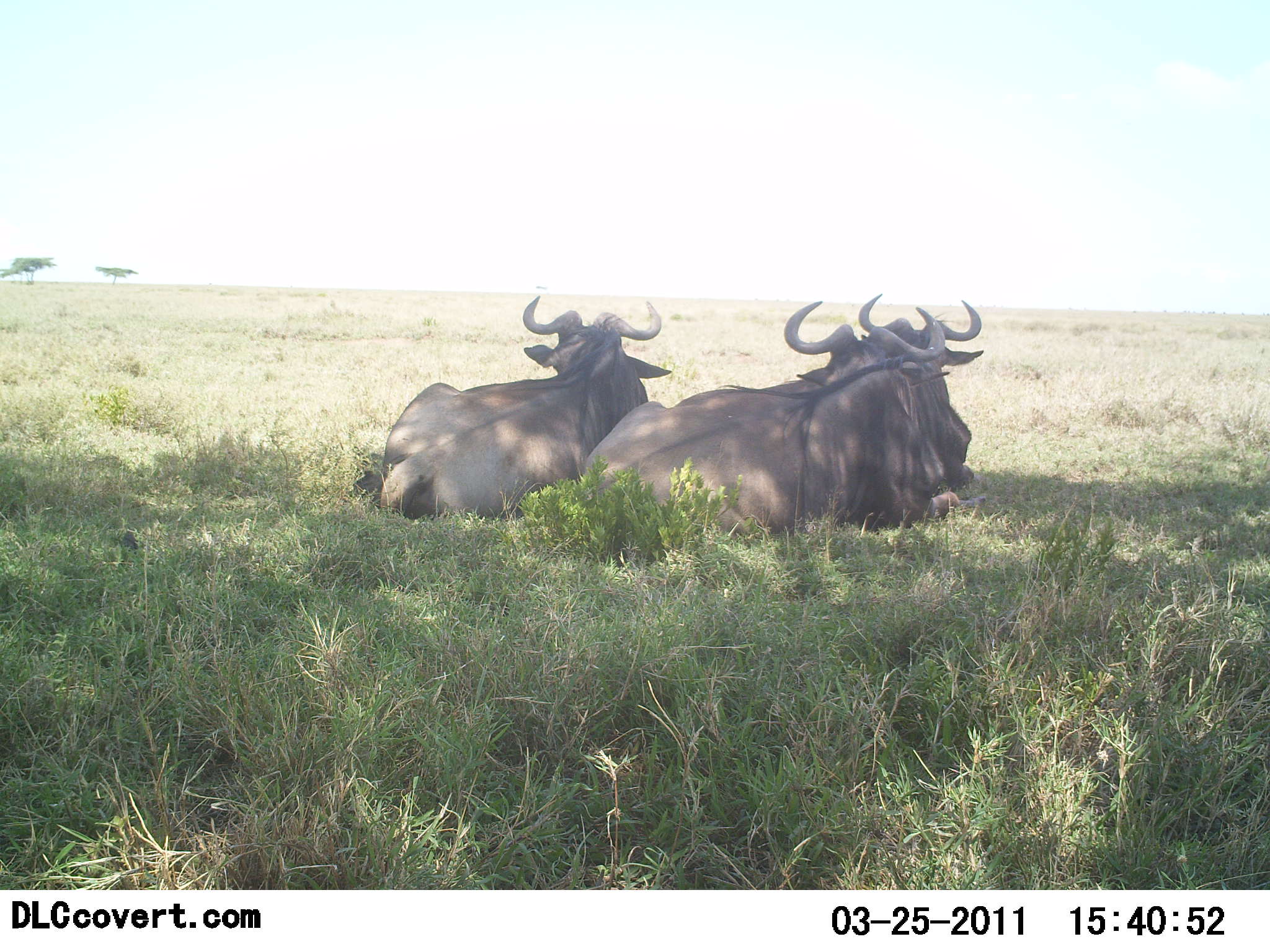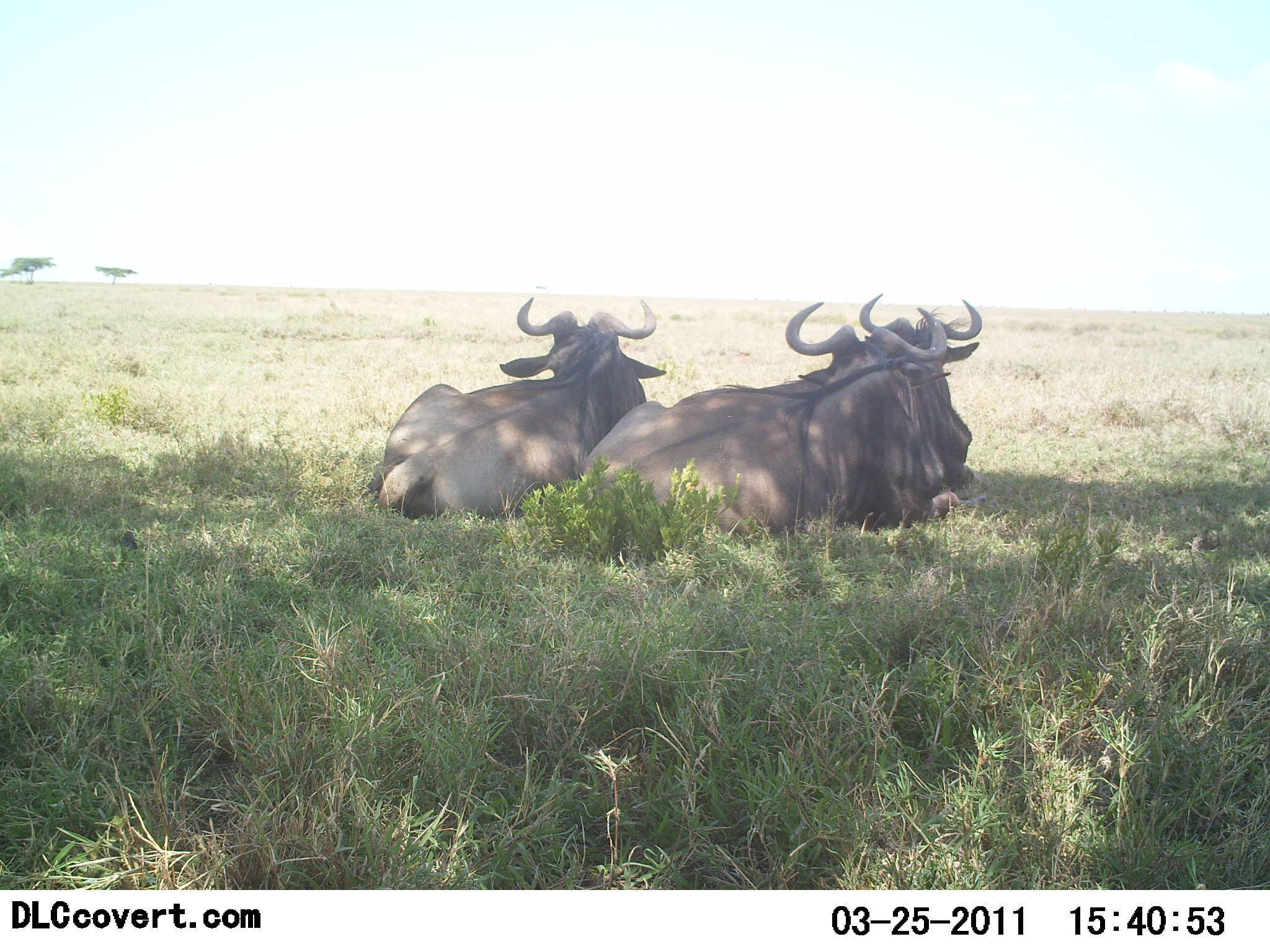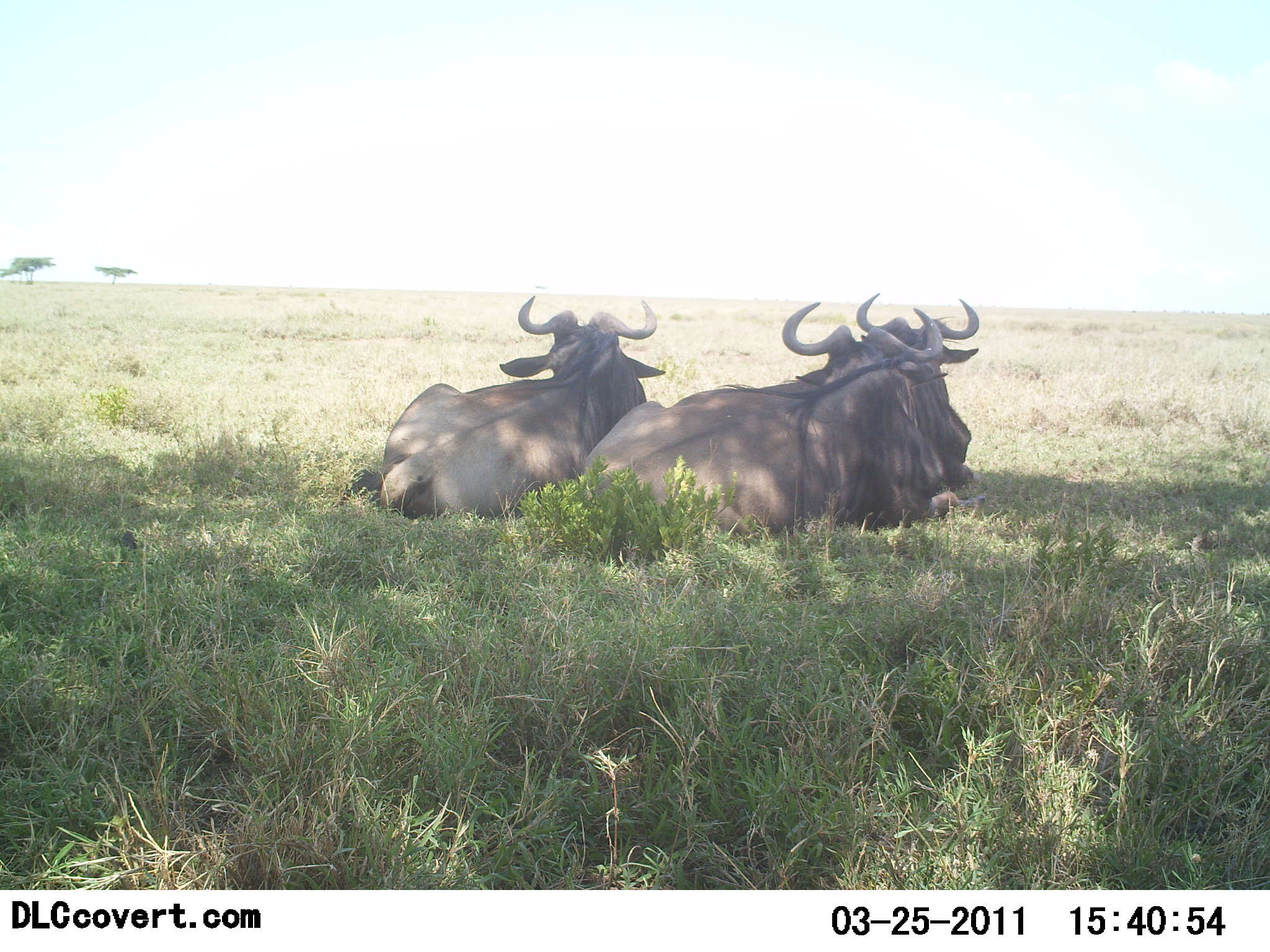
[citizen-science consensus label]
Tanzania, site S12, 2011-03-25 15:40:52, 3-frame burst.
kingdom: Animalia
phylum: Chordata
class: Mammalia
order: Artiodactyla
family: Bovidae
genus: Connochaetes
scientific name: Connochaetes taurinus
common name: blue wildebeest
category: wildebeest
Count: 3.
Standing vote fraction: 0%.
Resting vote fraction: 100%.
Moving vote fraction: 0%.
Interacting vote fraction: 0%.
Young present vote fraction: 0%.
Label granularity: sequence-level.